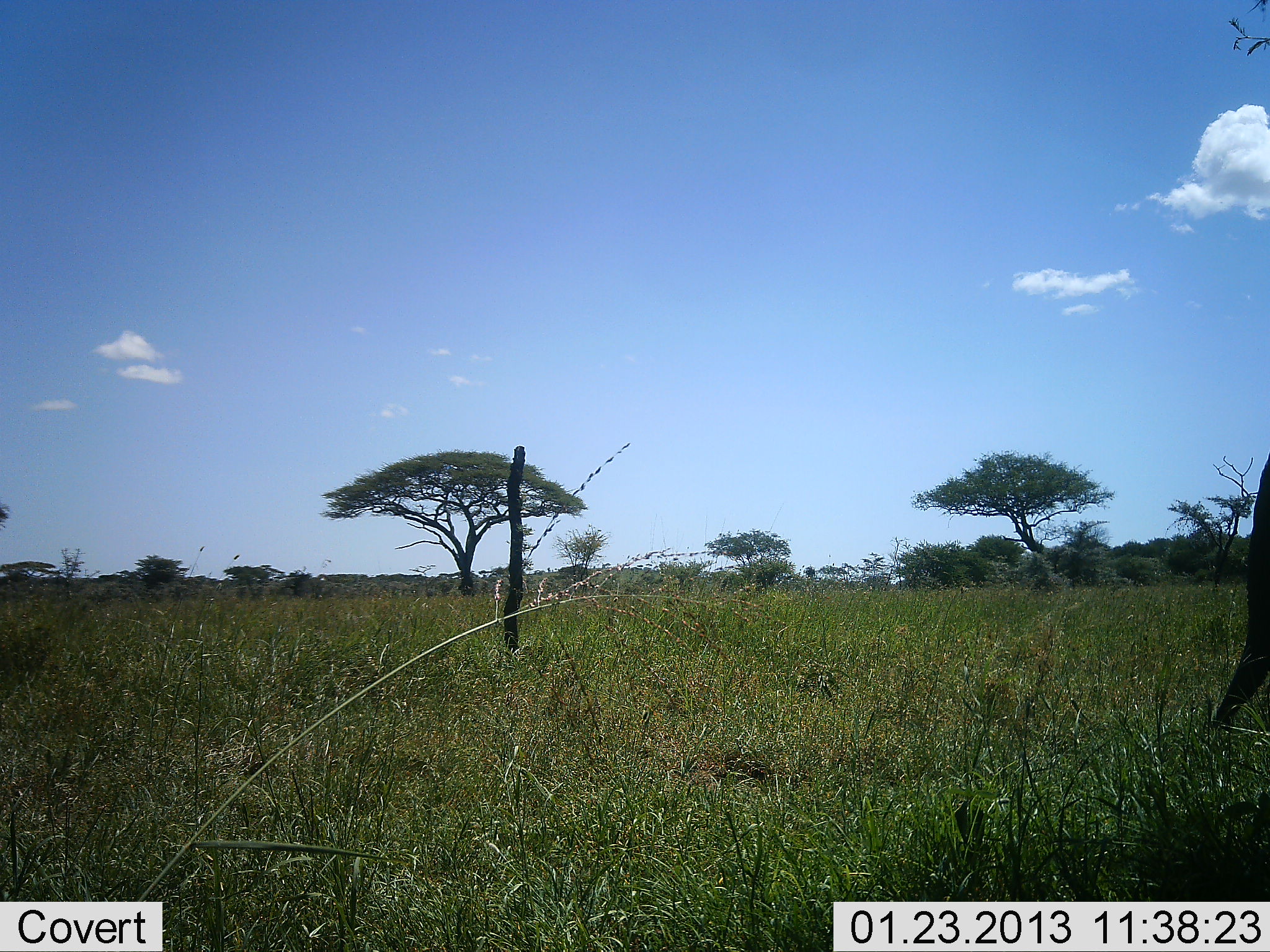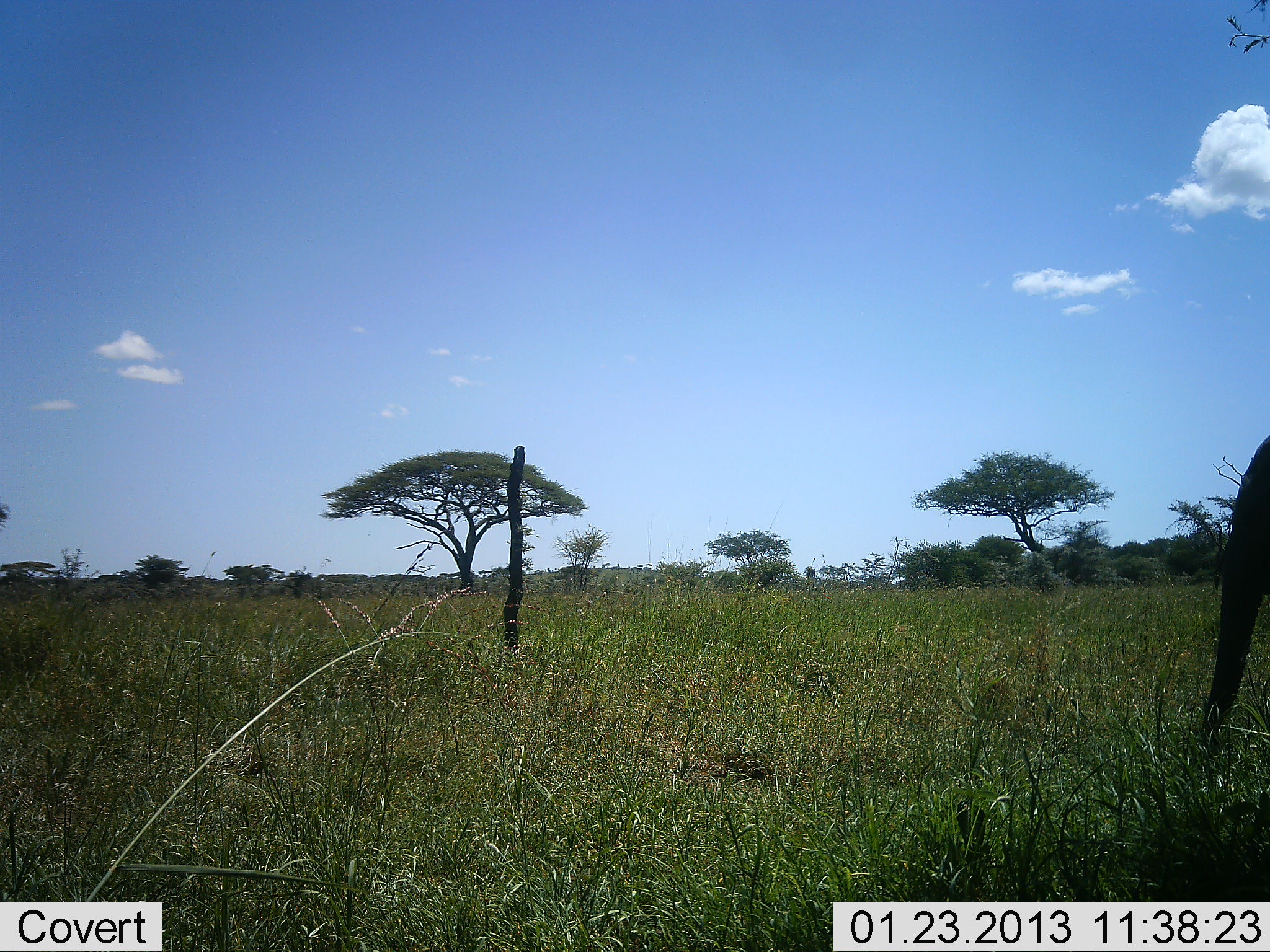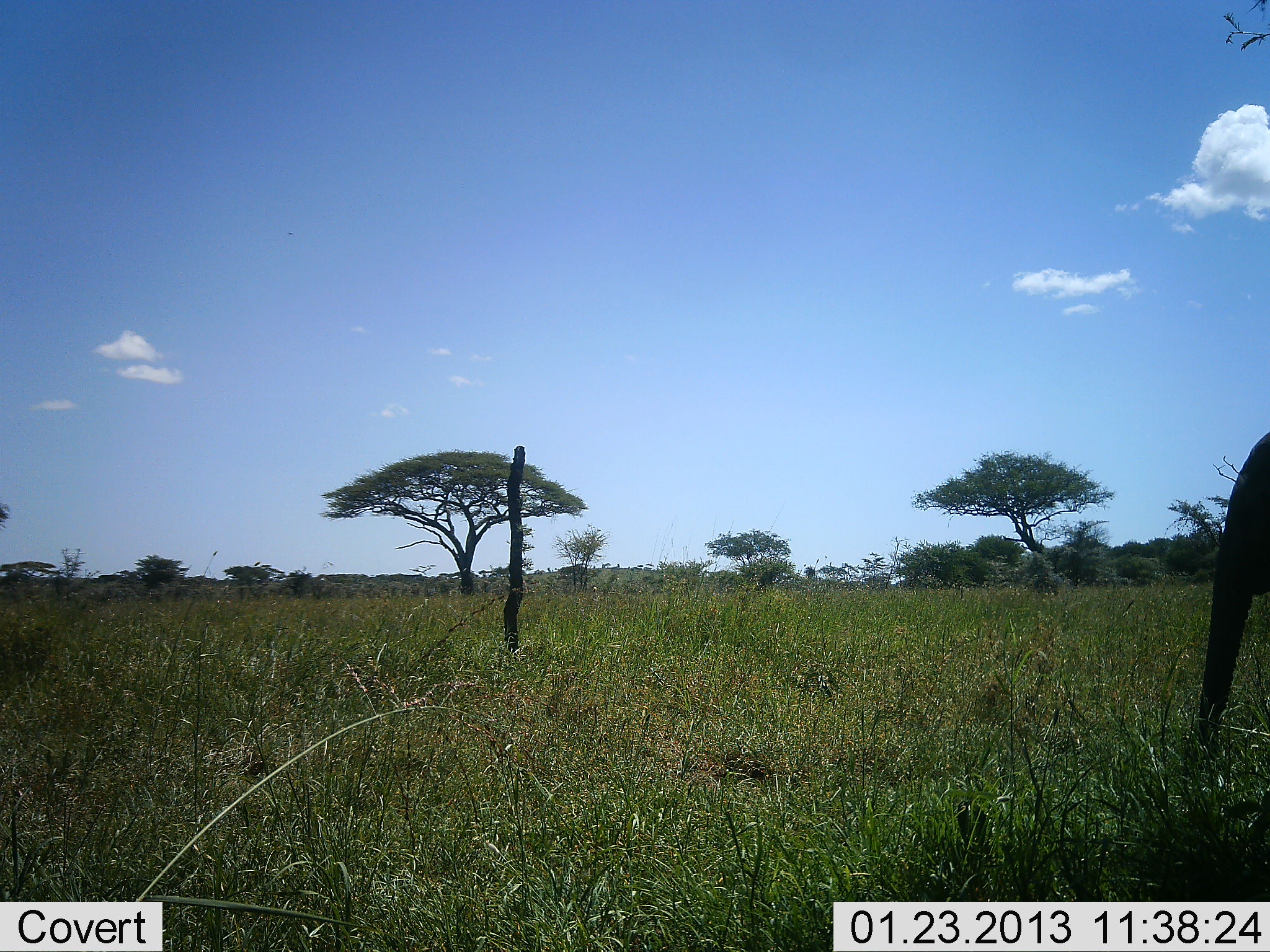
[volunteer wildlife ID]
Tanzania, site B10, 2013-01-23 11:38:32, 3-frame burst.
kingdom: Animalia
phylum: Chordata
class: Mammalia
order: Proboscidea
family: Elephantidae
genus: Loxodonta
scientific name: Loxodonta africana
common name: african bush elephant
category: elephant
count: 1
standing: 52%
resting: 4%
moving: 16%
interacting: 0%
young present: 12%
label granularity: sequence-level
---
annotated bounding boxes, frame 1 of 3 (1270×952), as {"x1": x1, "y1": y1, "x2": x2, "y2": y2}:
animal: {"x1": 1209, "y1": 452, "x2": 1270, "y2": 741}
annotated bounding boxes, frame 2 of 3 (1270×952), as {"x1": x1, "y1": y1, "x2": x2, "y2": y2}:
animal: {"x1": 1201, "y1": 407, "x2": 1270, "y2": 747}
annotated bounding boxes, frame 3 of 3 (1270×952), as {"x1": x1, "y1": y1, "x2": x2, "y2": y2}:
animal: {"x1": 1191, "y1": 433, "x2": 1270, "y2": 761}